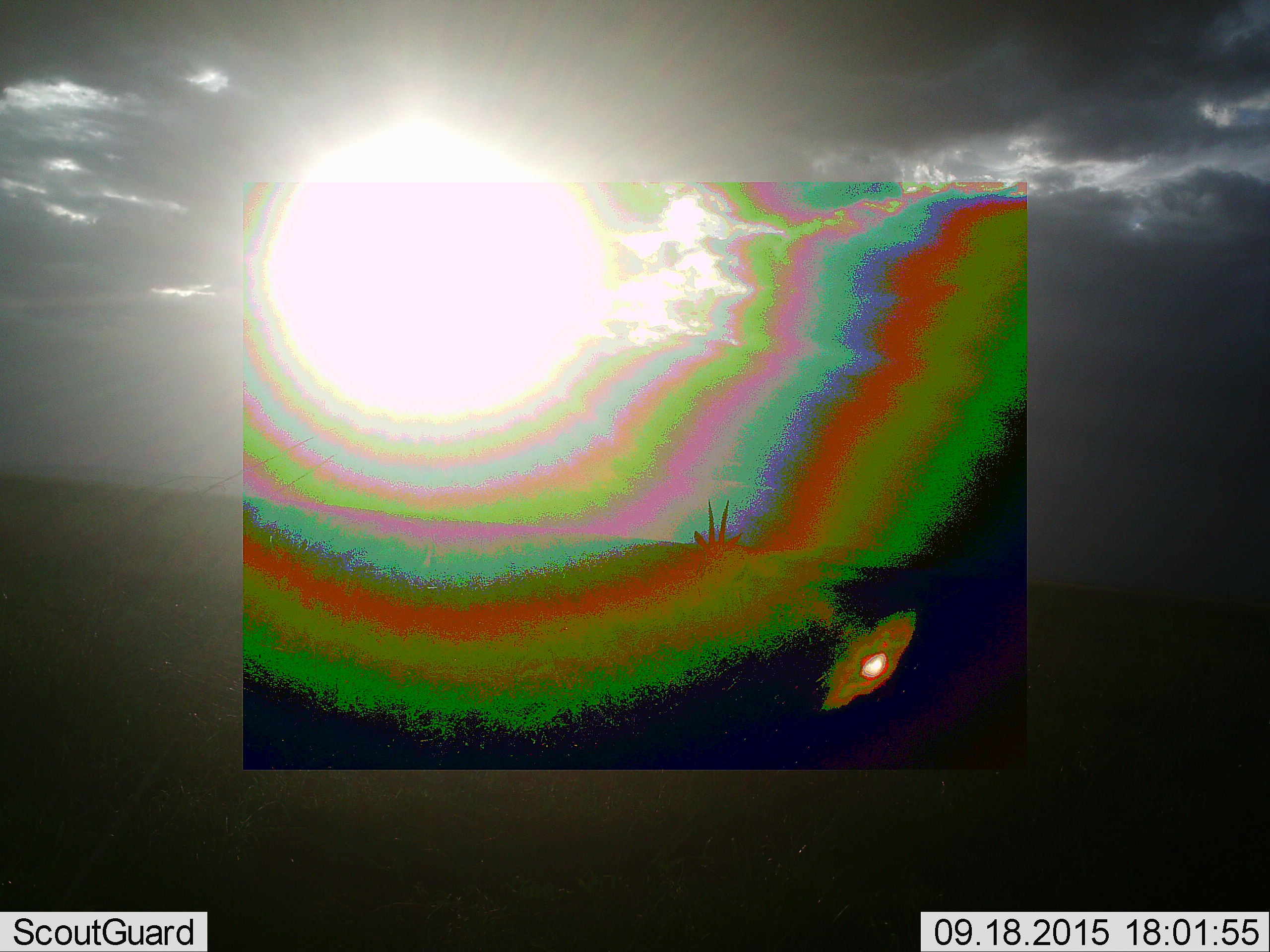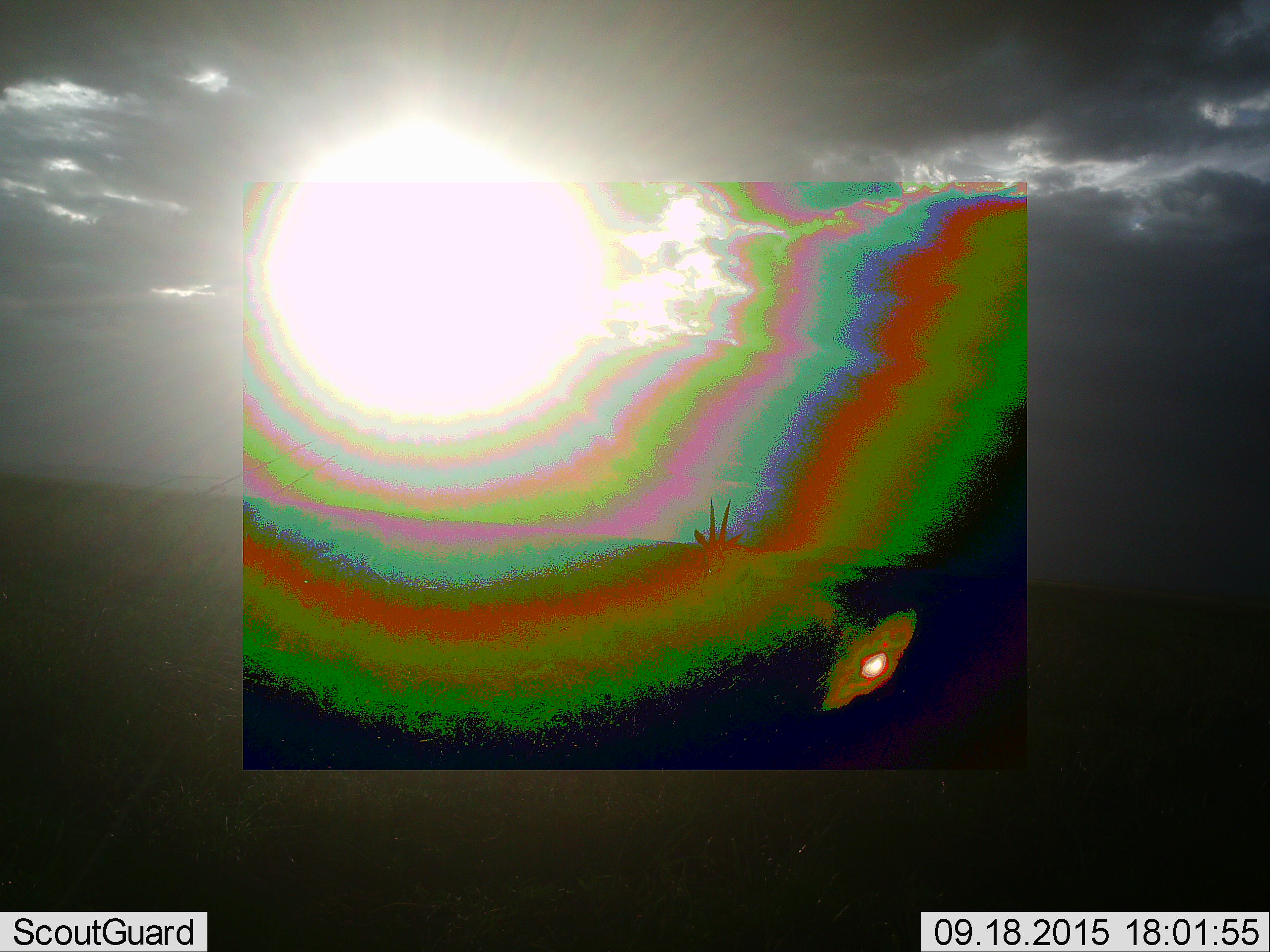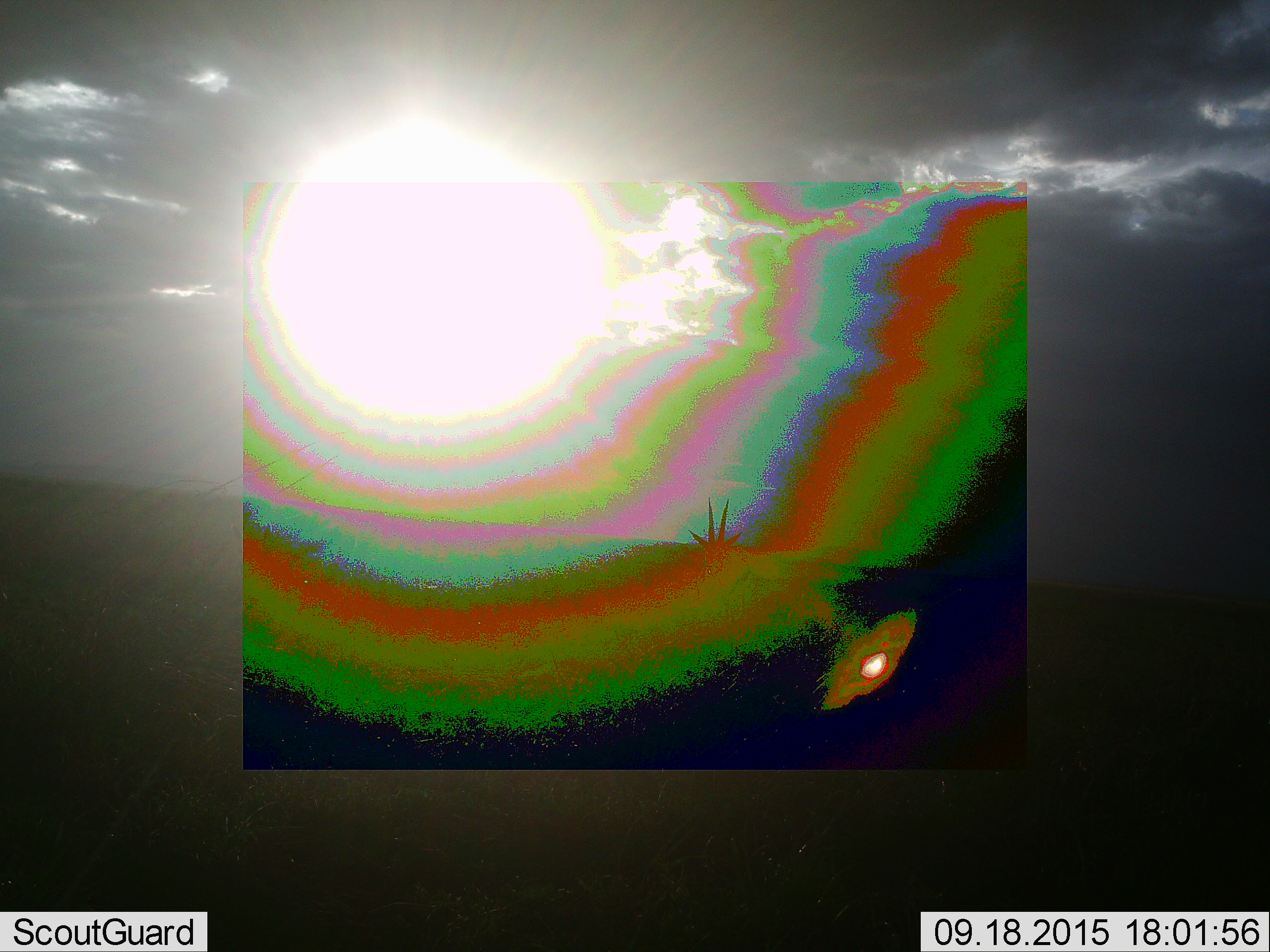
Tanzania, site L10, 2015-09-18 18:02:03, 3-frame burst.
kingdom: Animalia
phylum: Chordata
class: Mammalia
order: Artiodactyla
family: Bovidae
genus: Eudorcas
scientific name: Eudorcas thomsonii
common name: thomson's gazelle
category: gazellethomsons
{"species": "gazellethomsons (thomson's gazelle) (Eudorcas thomsonii)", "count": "1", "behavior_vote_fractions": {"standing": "67%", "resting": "0%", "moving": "0%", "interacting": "33%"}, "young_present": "0%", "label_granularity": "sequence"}